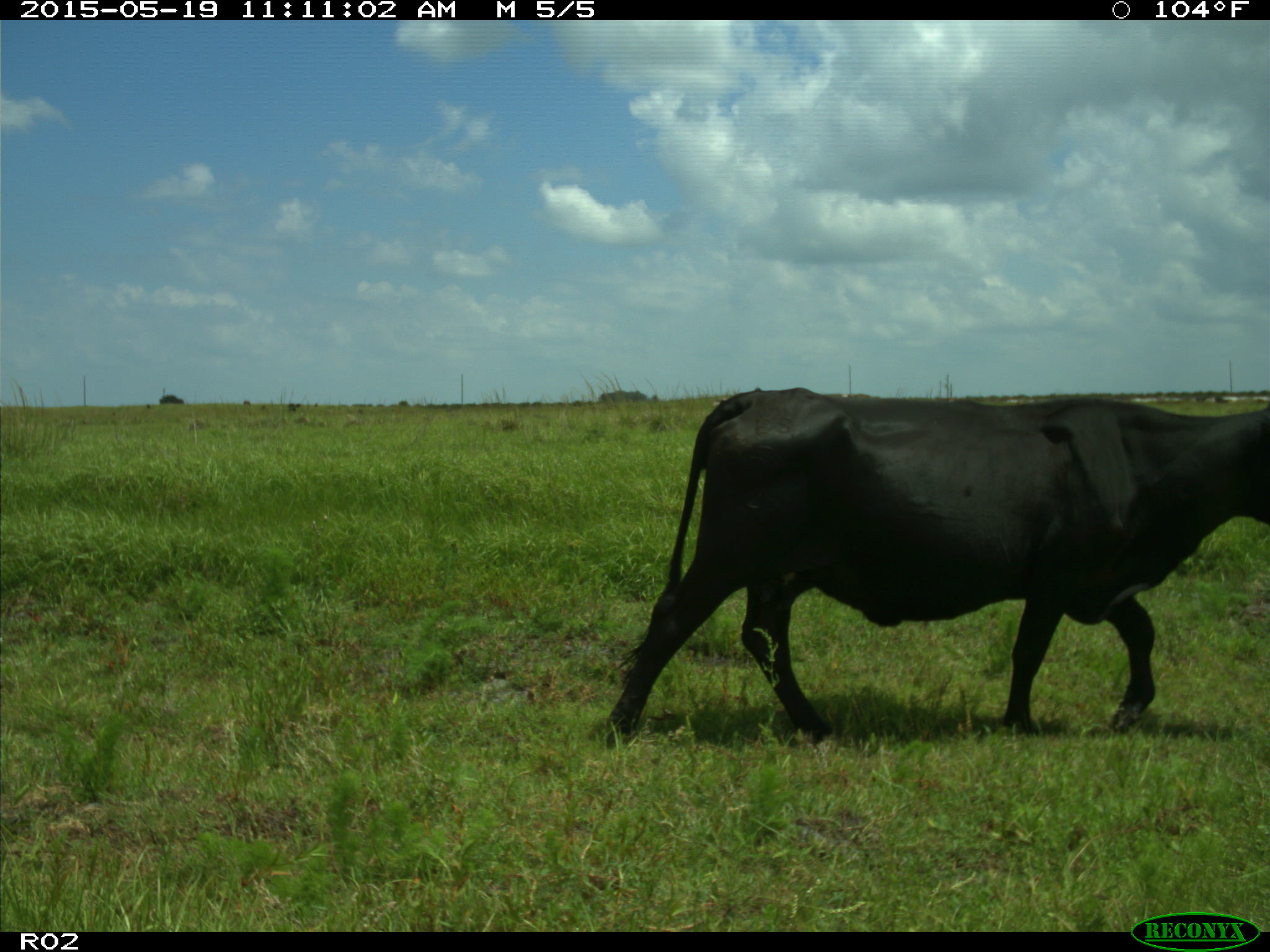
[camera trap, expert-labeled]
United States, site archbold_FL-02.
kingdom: Animalia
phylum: Chordata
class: Mammalia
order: Artiodactyla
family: Bovidae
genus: Bos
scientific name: Bos taurus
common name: domestic cow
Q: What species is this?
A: Bos taurus (domestic cow).